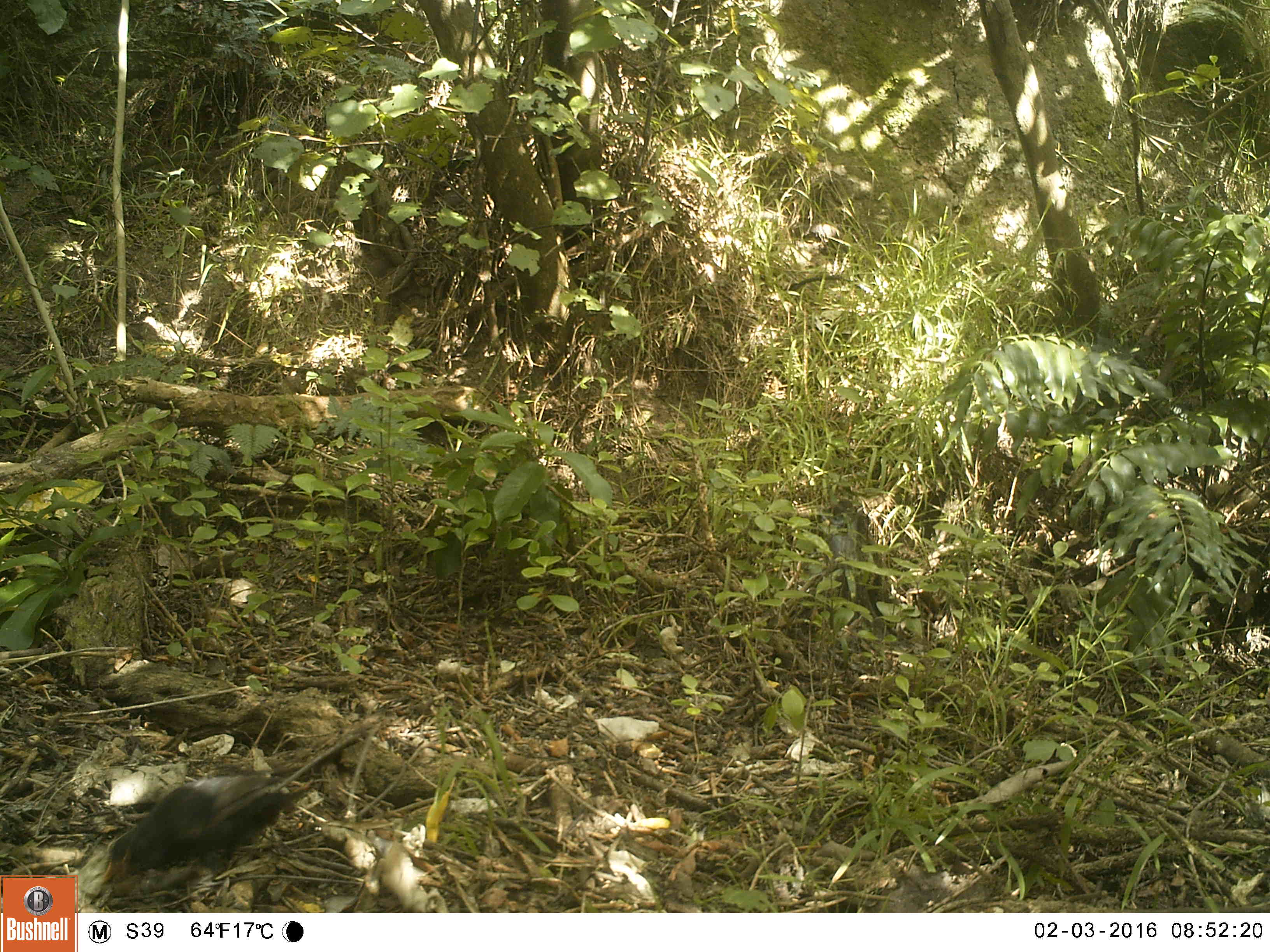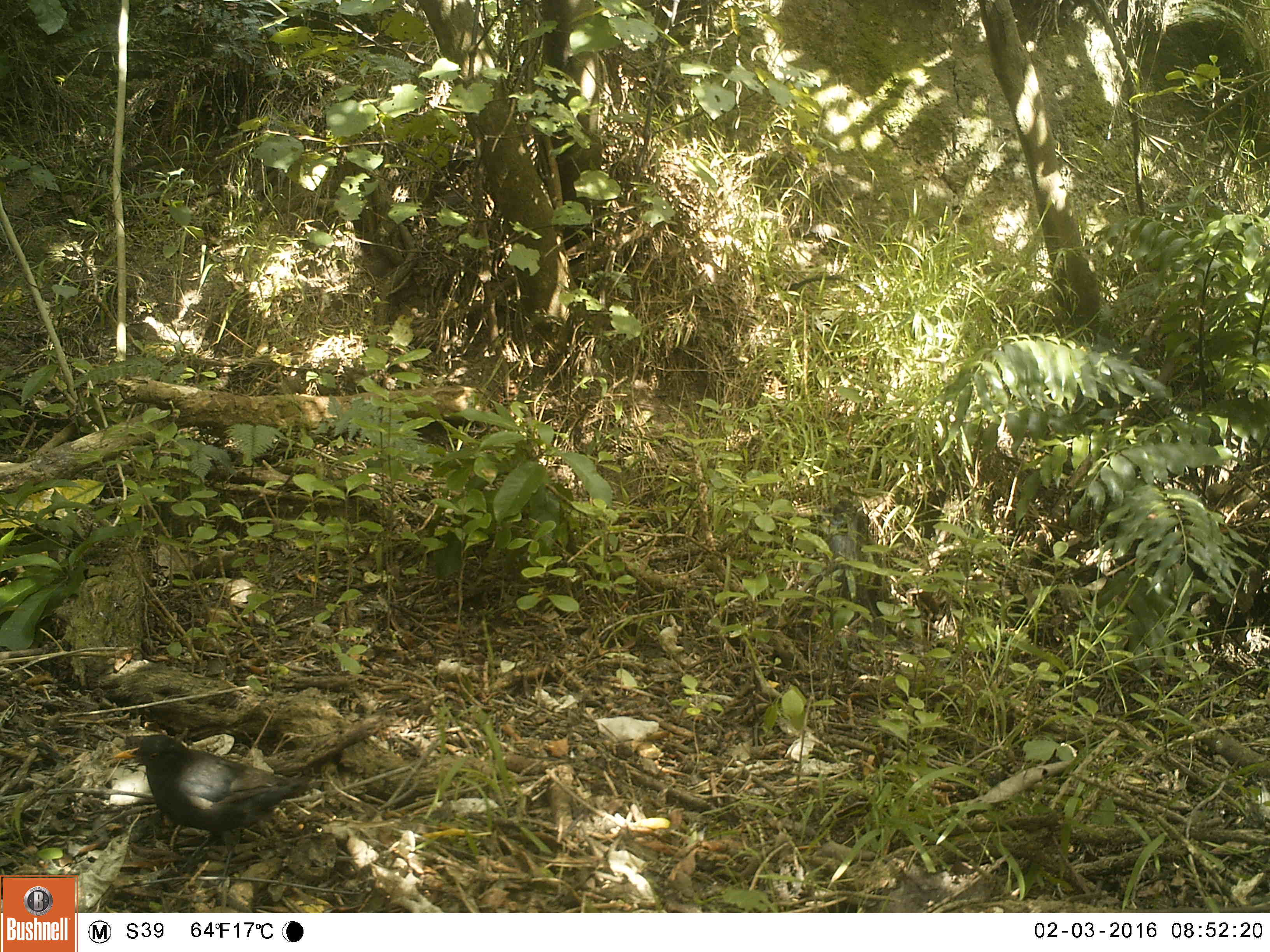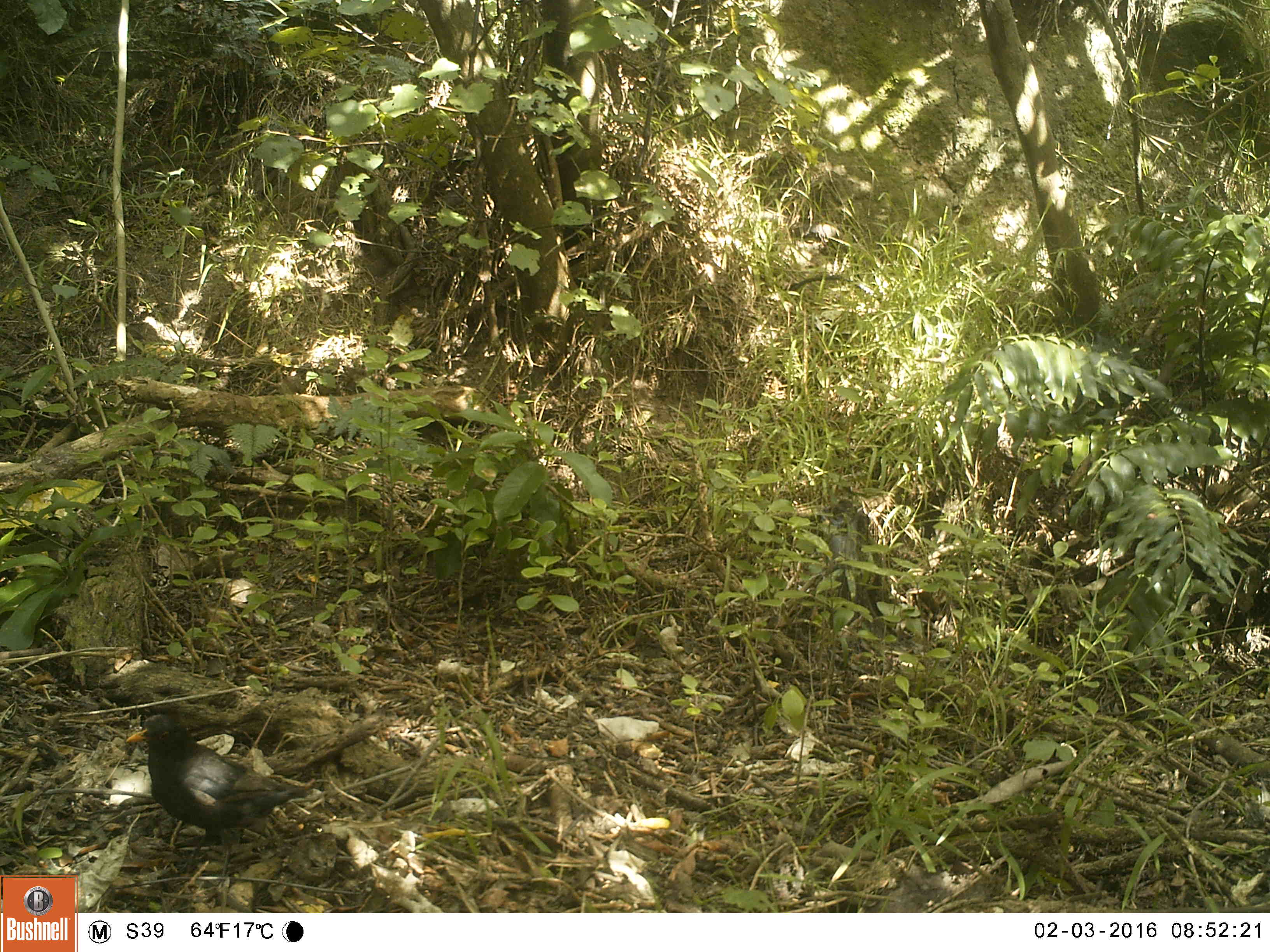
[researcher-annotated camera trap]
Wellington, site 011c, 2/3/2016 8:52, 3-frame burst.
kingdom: Animalia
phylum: Chordata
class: Aves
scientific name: Aves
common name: bird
Bird (Aves).